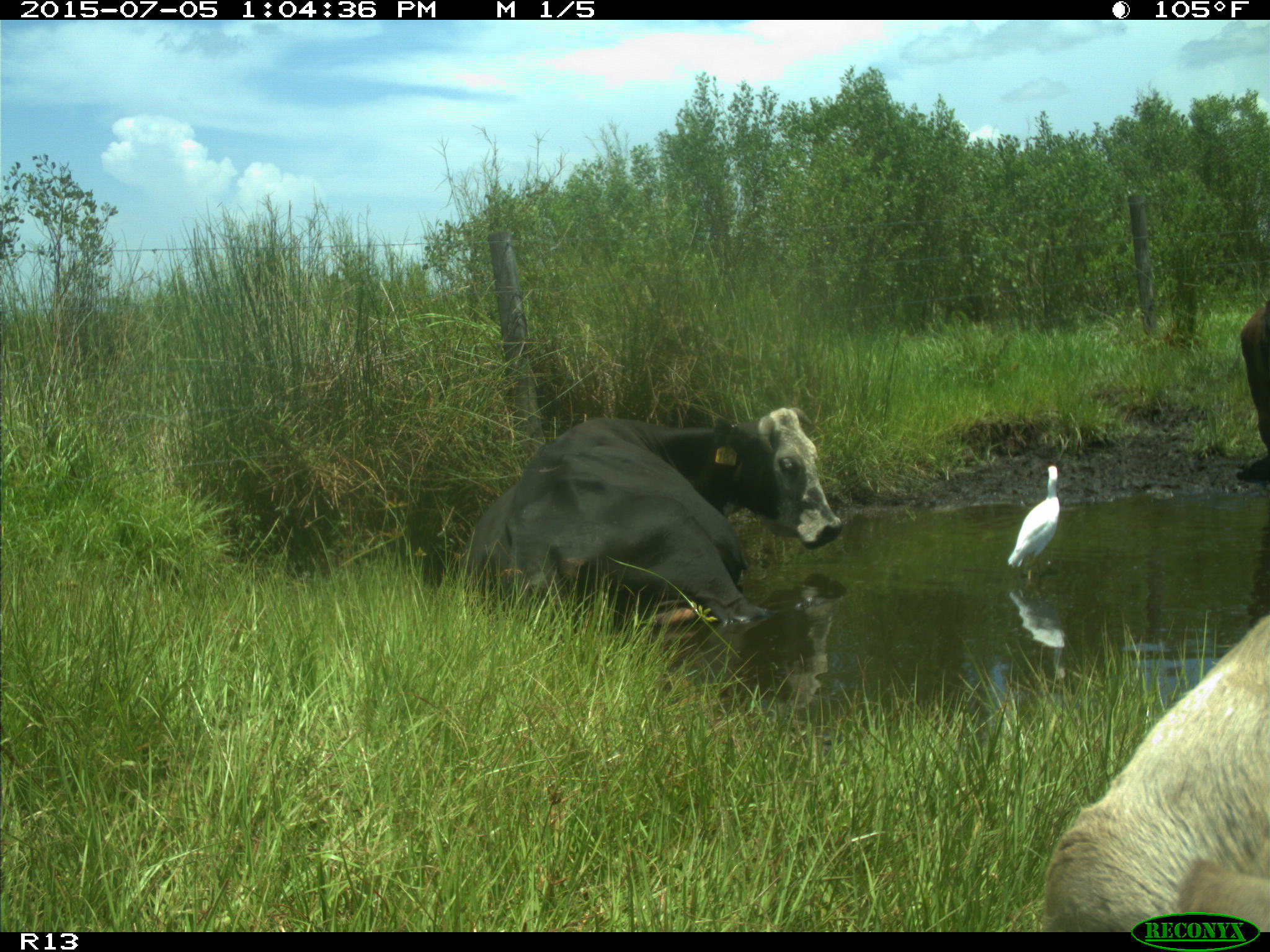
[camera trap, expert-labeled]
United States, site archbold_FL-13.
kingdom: Animalia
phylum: Chordata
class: Mammalia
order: Artiodactyla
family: Bovidae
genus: Bos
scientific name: Bos taurus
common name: domestic cow